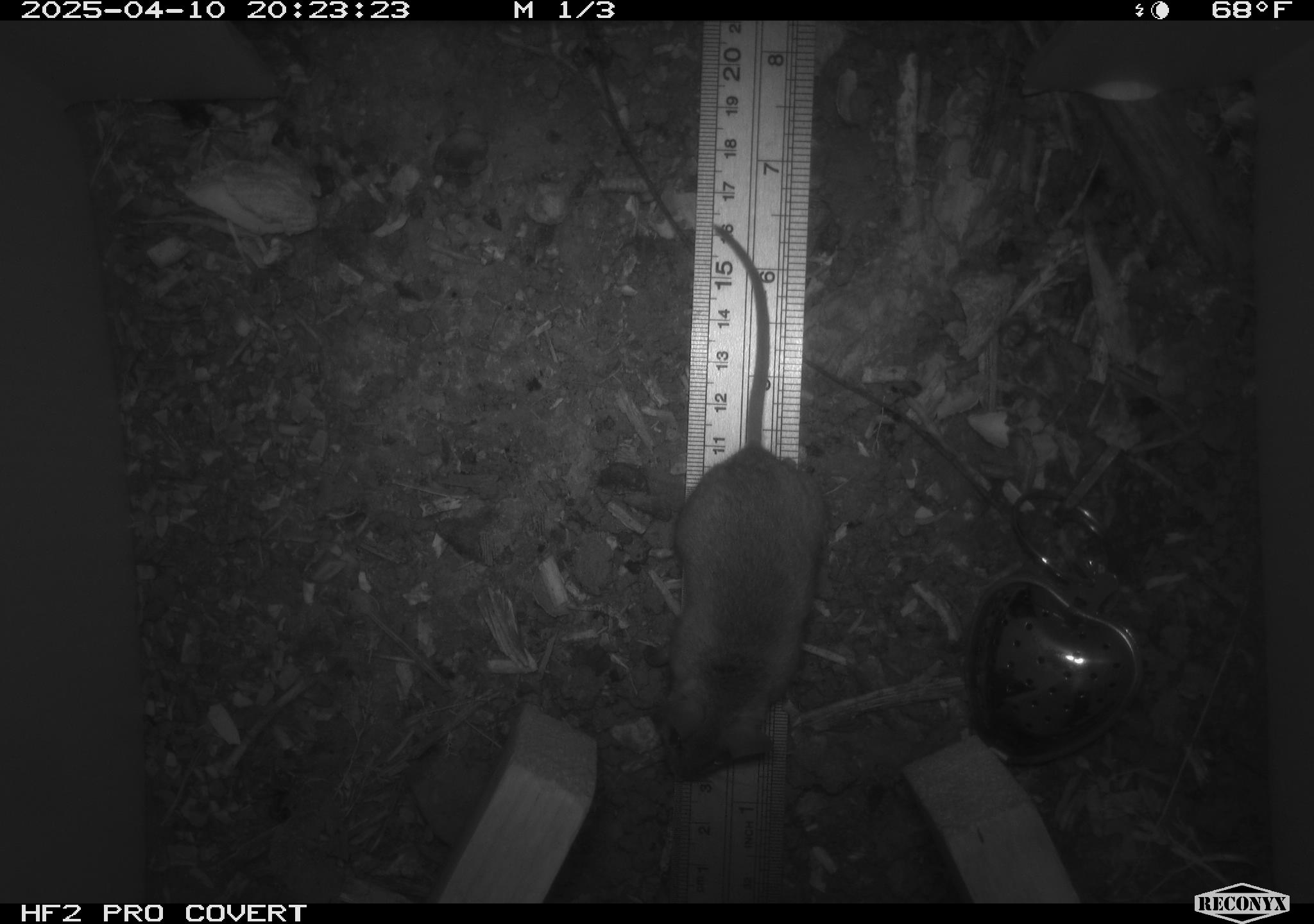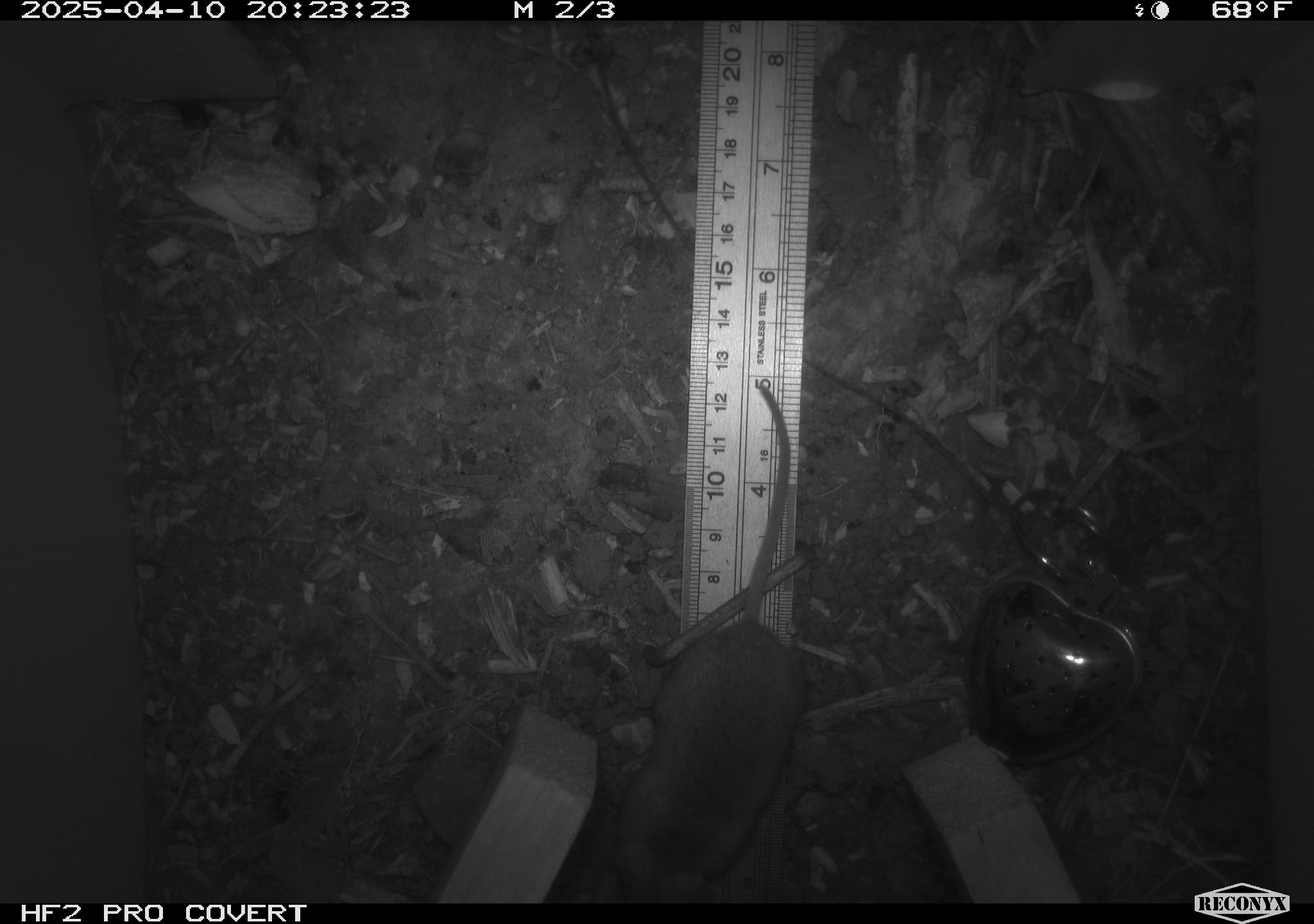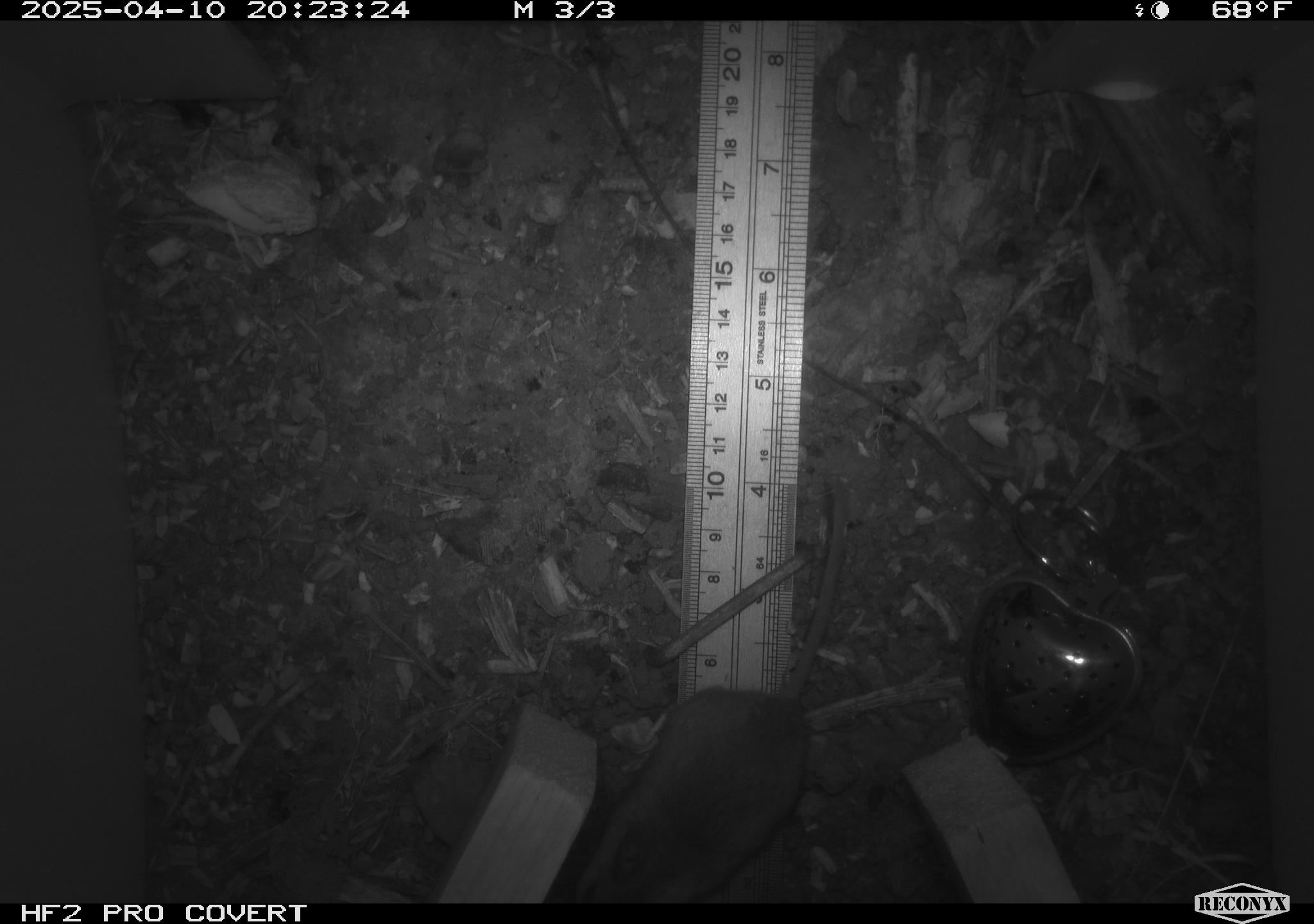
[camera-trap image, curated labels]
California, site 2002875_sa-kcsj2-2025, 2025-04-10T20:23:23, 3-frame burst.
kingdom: Animalia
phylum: Chordata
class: Mammalia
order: Rodentia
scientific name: Rodentia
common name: rodent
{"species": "rodent (Rodentia)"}